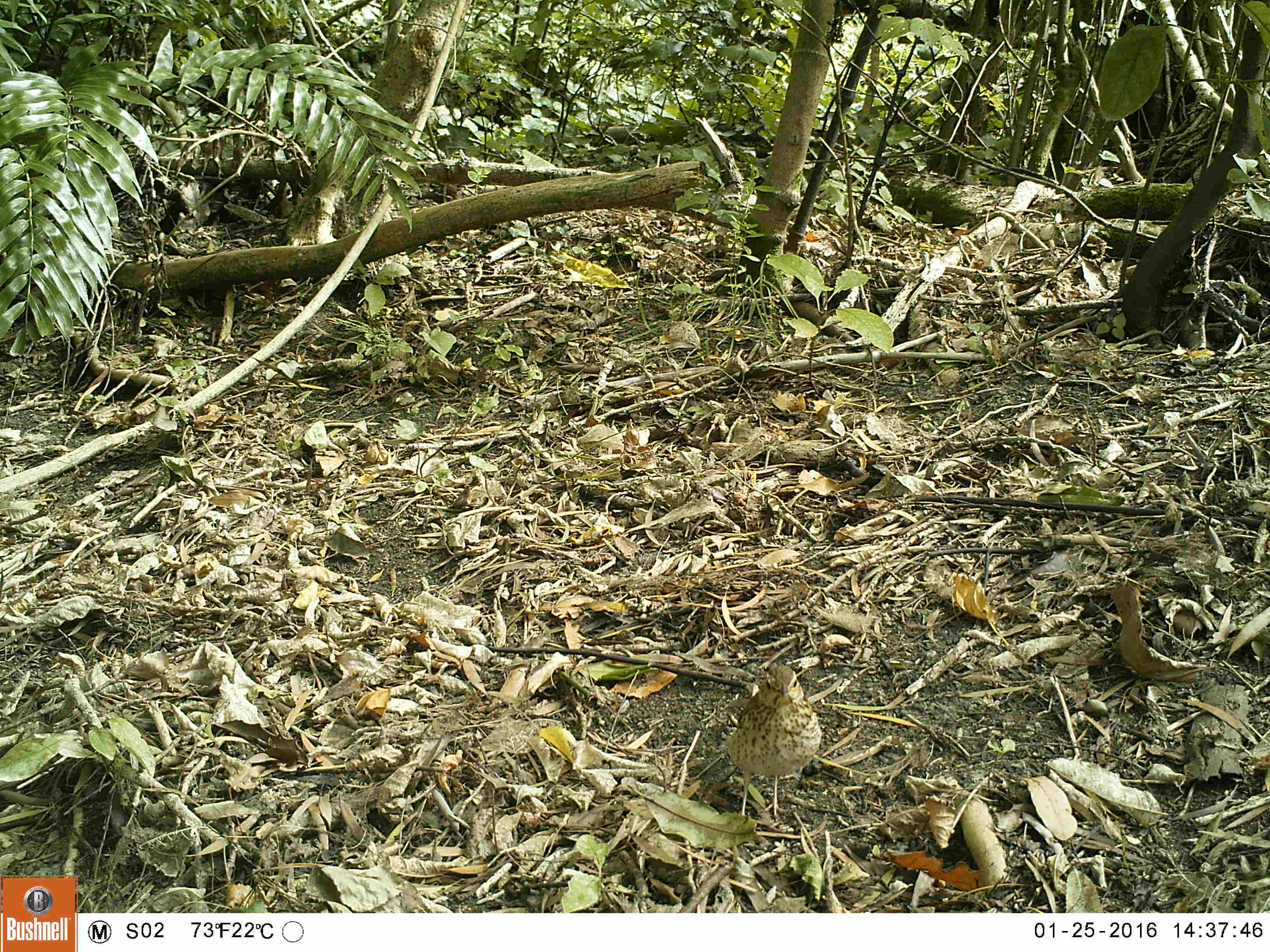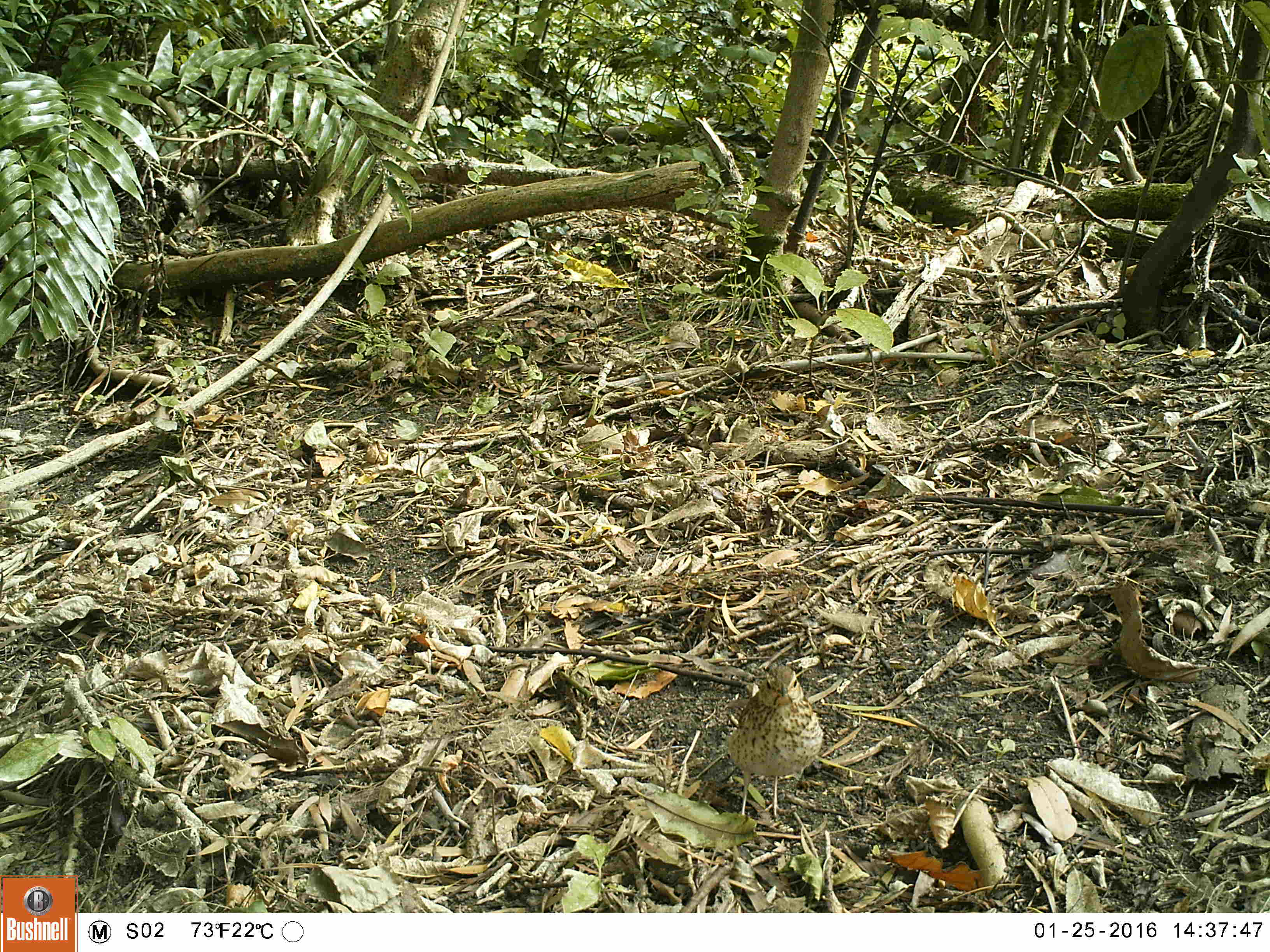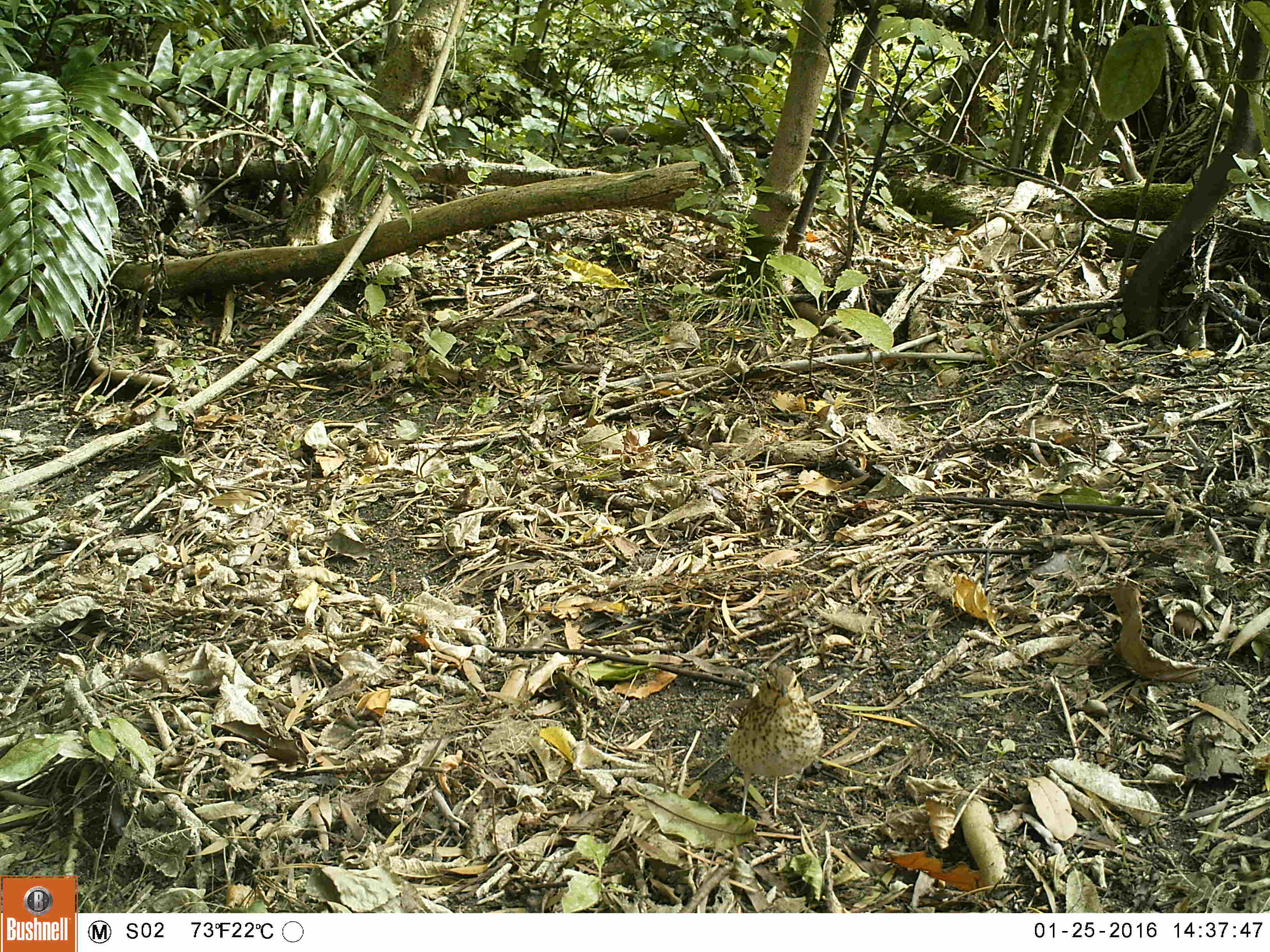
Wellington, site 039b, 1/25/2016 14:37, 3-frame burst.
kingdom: Animalia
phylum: Chordata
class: Aves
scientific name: Aves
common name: bird